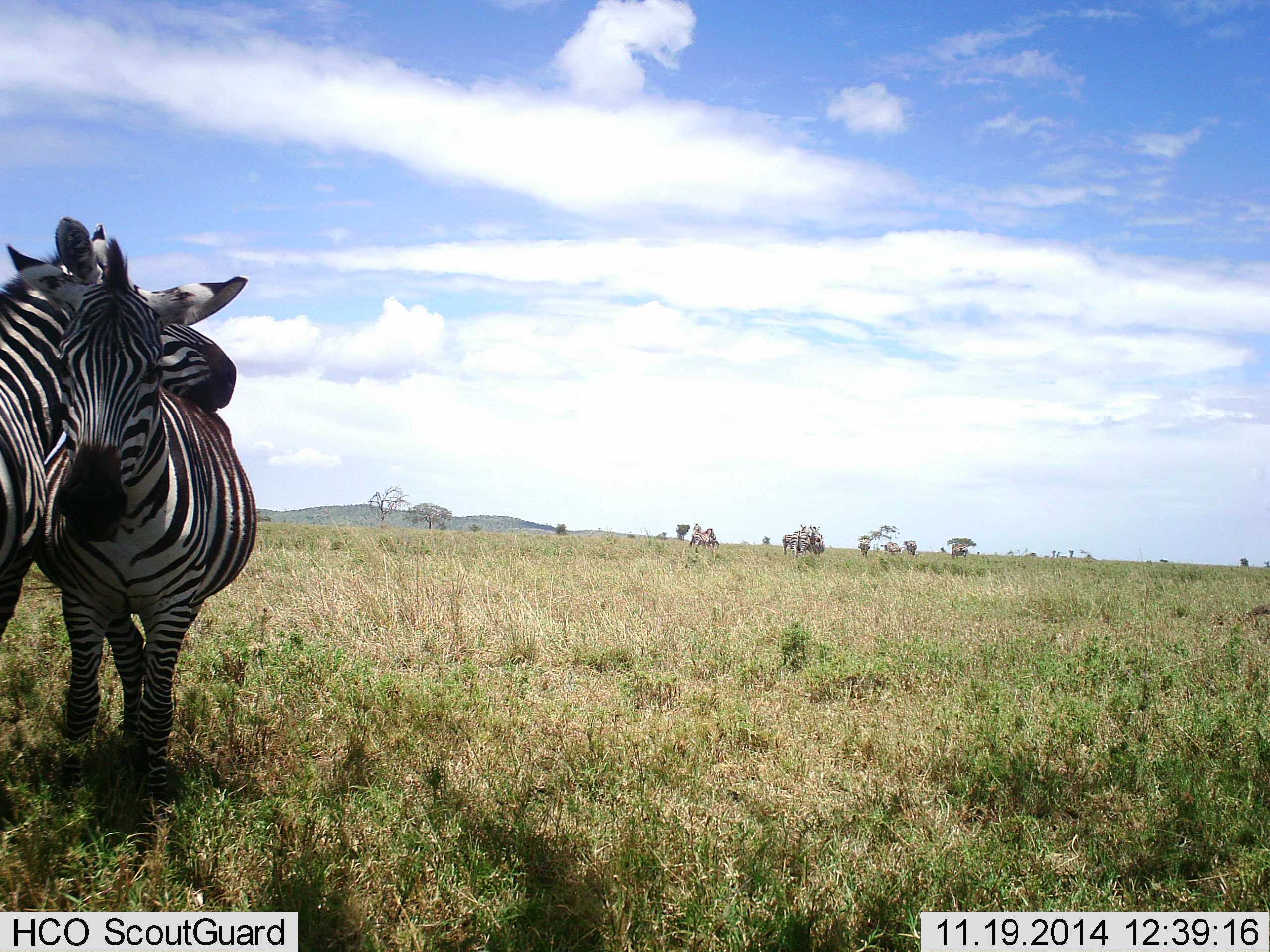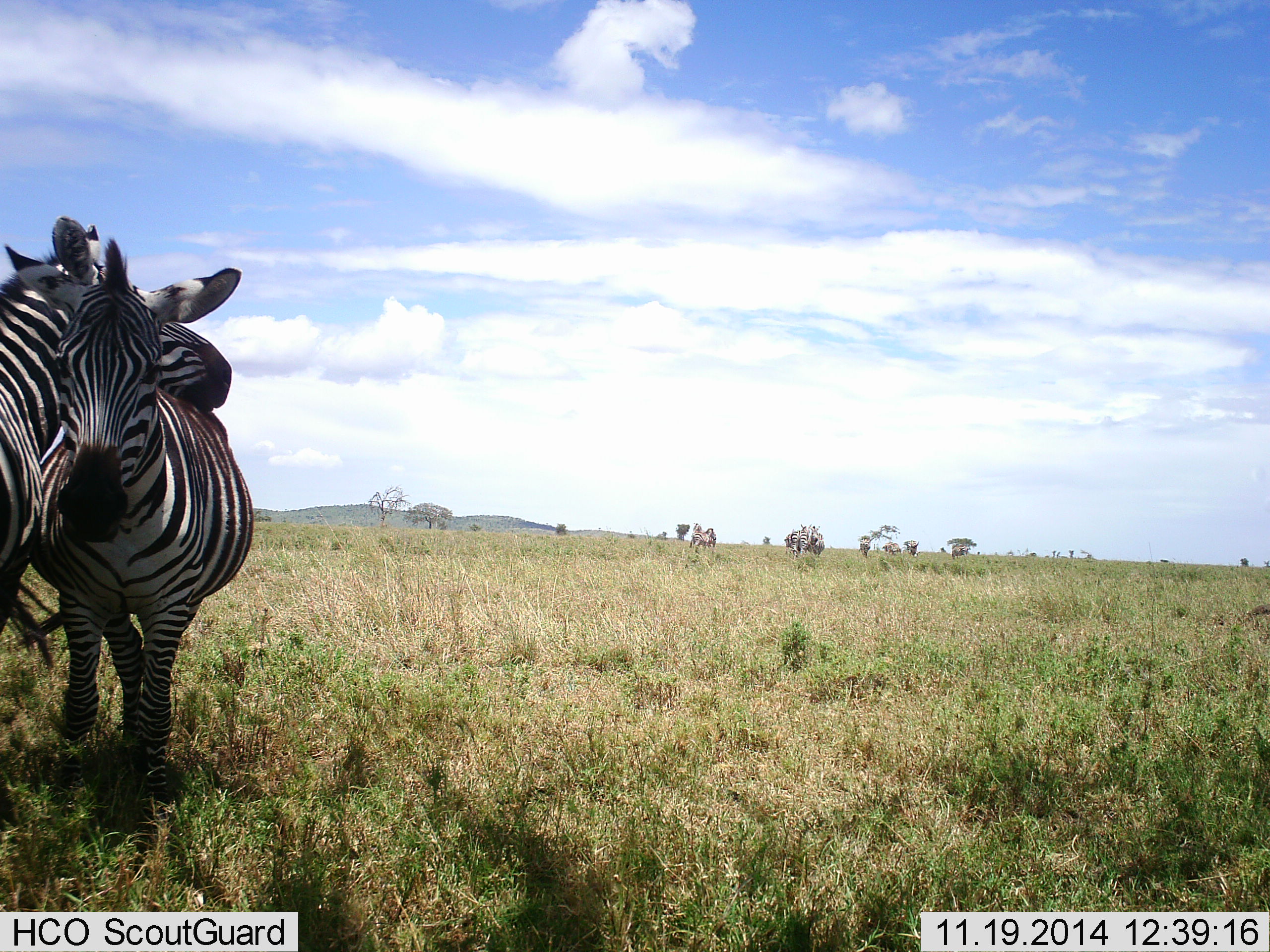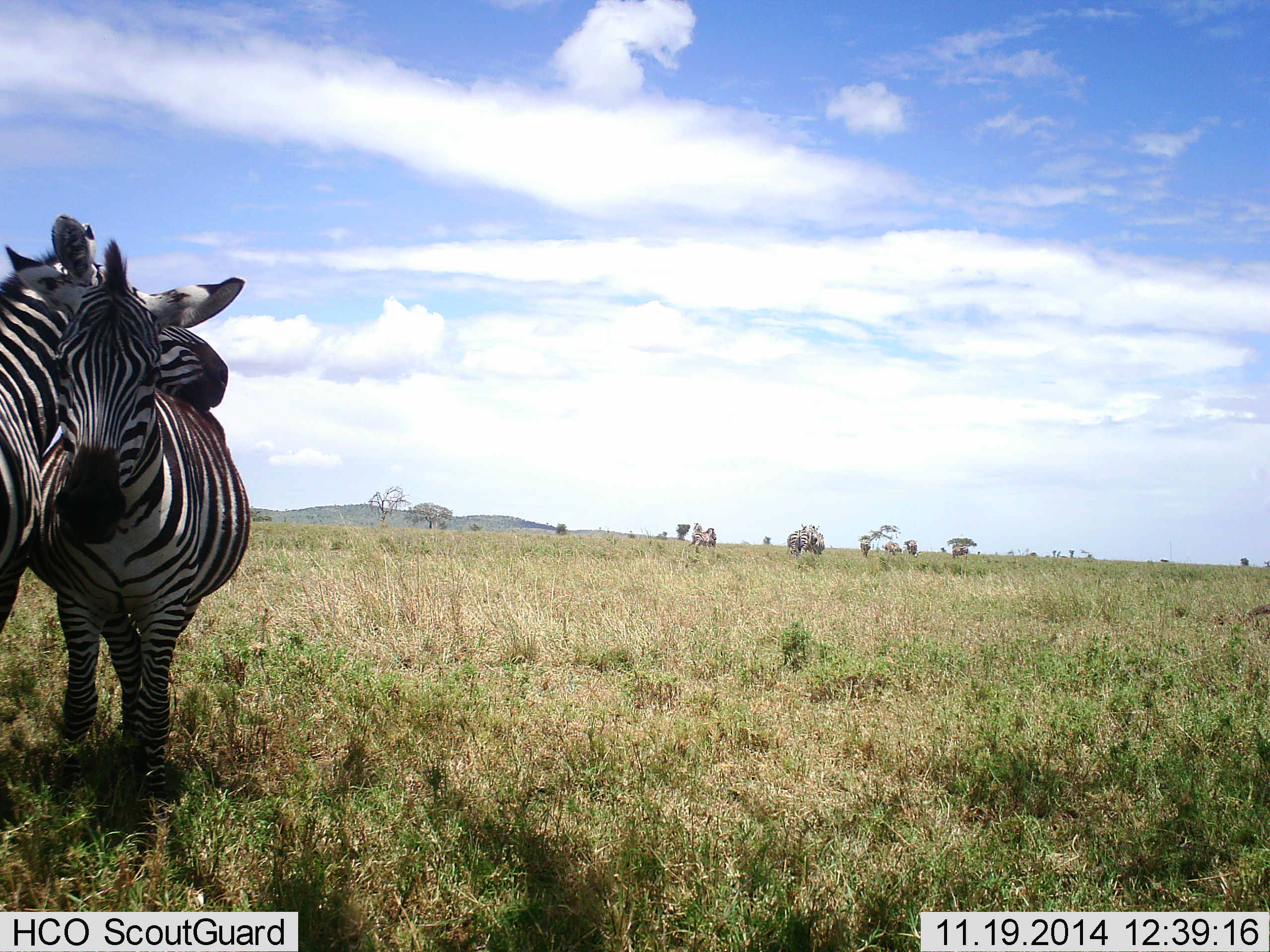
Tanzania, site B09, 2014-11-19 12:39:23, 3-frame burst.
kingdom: Animalia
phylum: Chordata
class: Mammalia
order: Perissodactyla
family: Equidae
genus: Equus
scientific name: Equus quagga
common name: plains zebra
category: zebra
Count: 2.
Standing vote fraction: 40%.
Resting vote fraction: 10%.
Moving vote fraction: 0%.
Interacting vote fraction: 80%.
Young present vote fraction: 0%.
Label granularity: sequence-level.